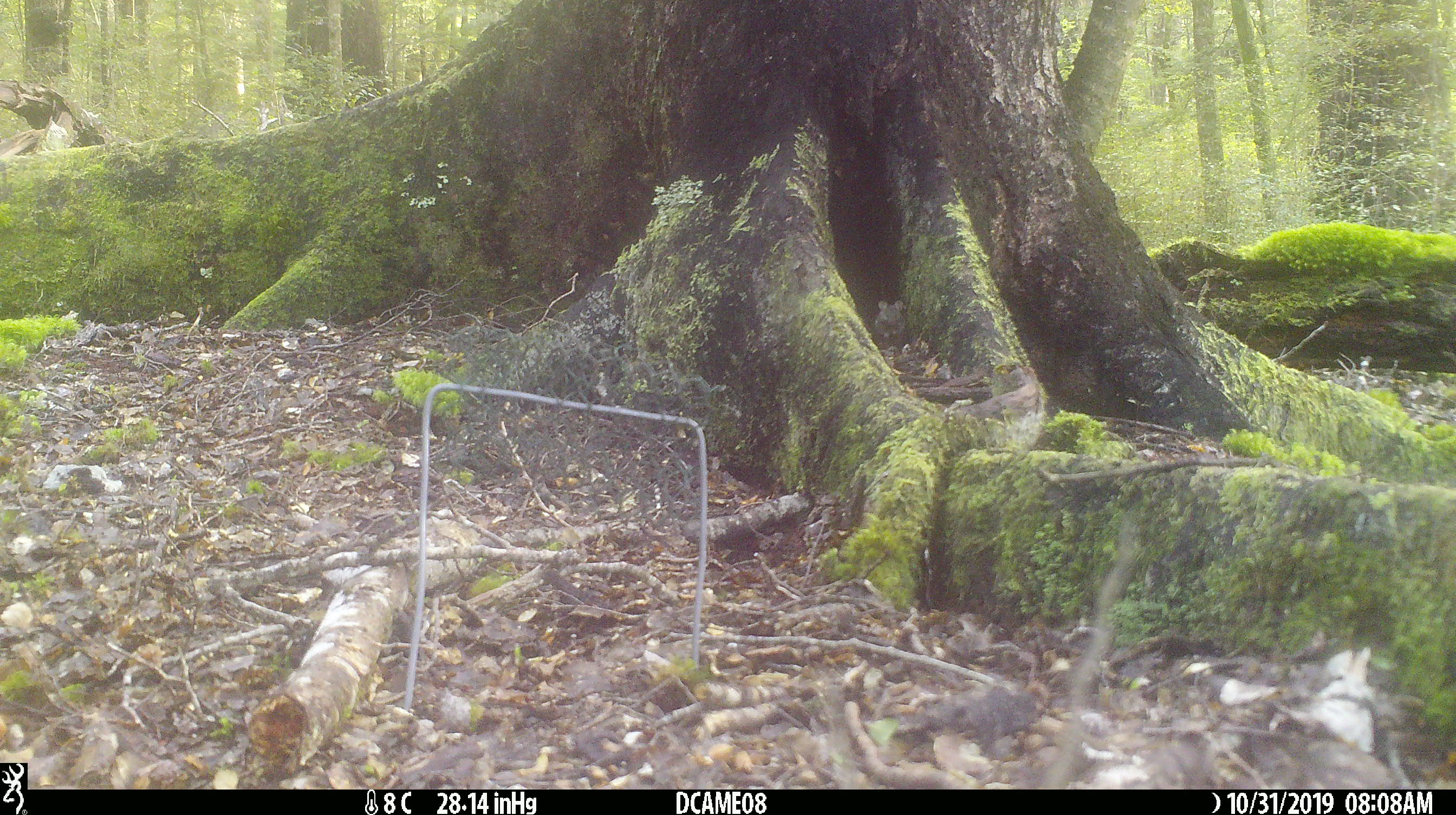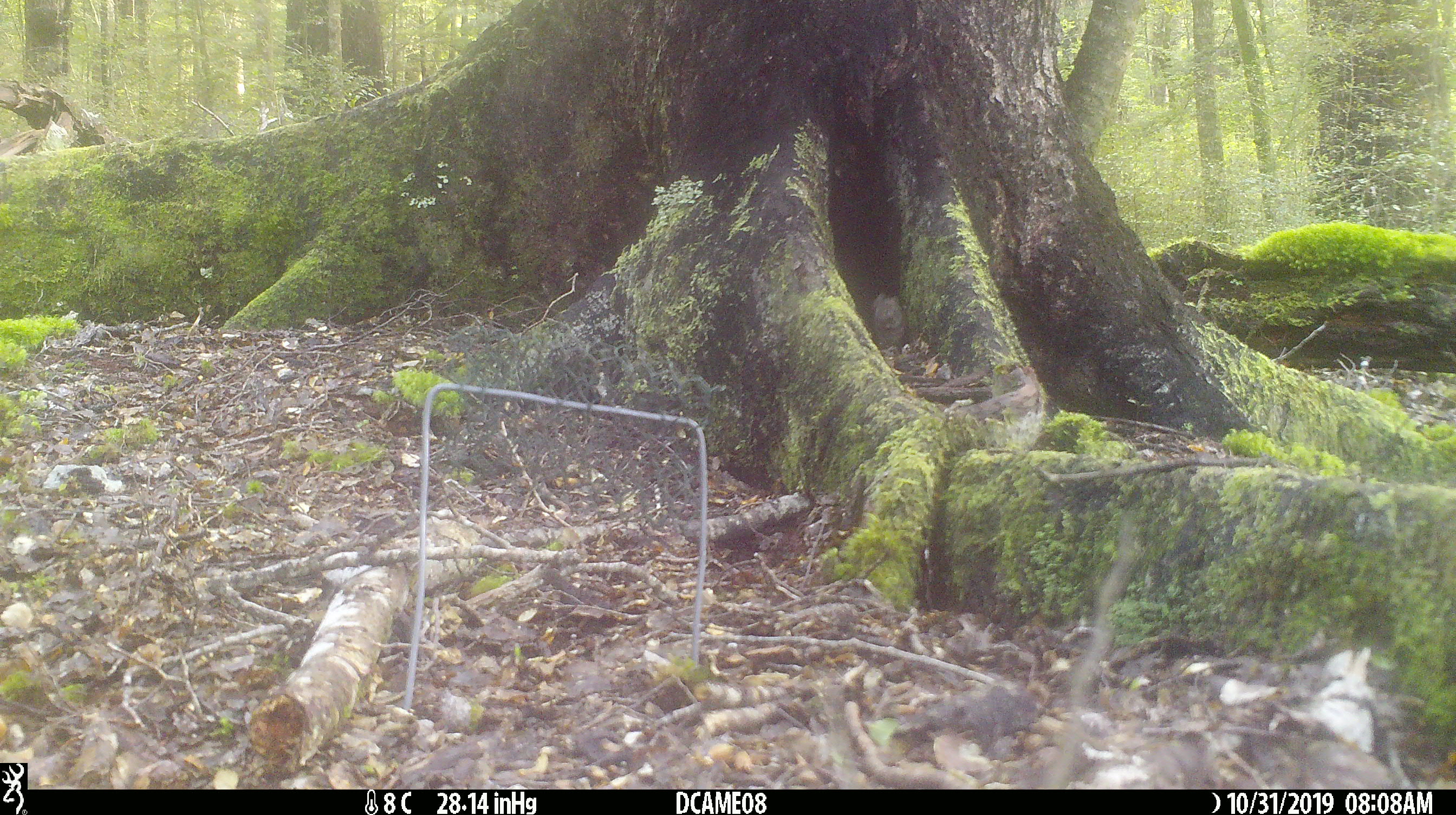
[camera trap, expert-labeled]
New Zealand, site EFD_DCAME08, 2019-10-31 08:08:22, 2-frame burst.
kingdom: Animalia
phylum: Chordata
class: Mammalia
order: Rodentia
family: Muridae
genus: Mus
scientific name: Mus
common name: mouse